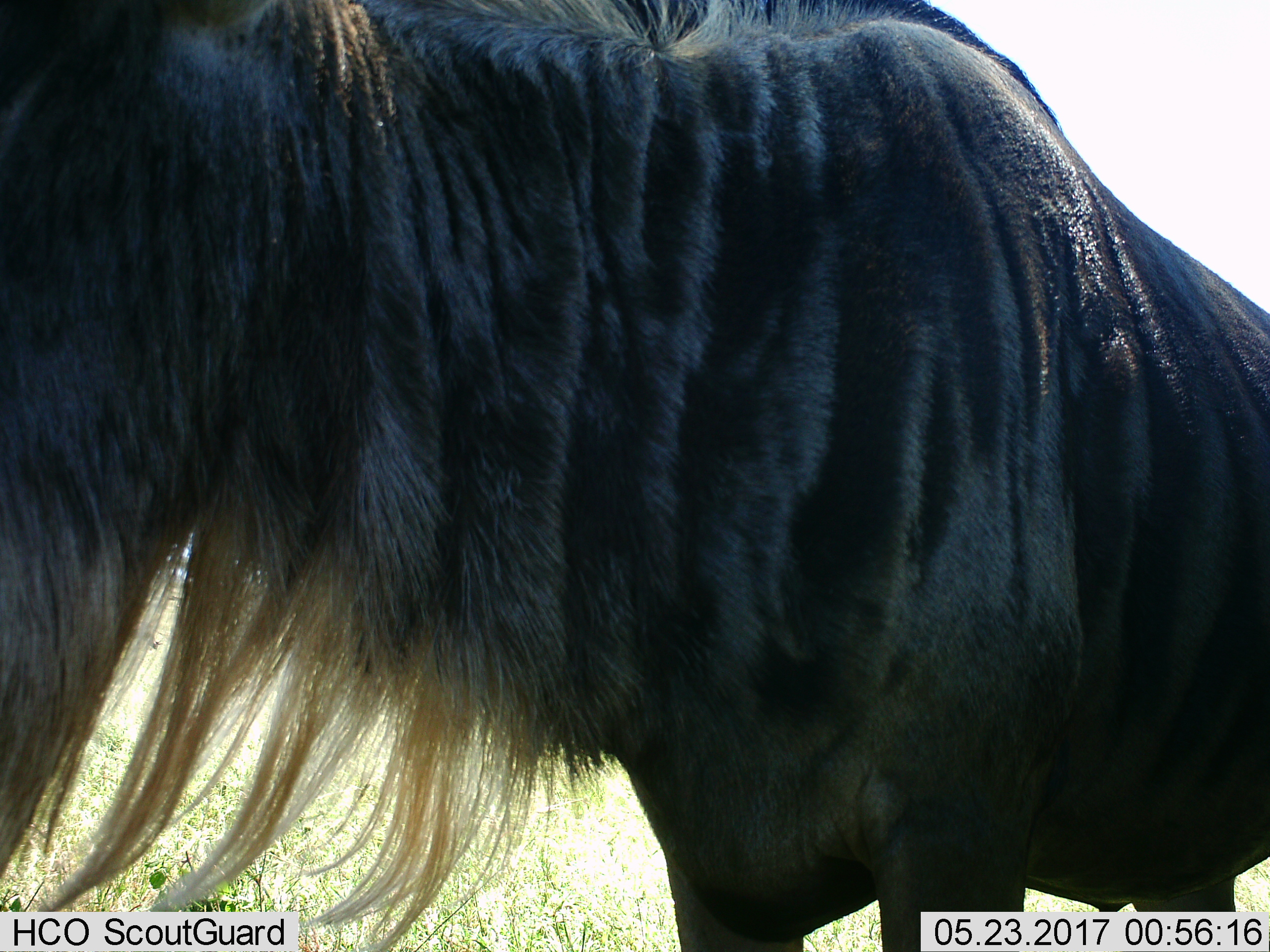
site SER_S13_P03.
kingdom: Animalia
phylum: Chordata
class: Mammalia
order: Artiodactyla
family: Bovidae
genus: Connochaetes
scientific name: Connochaetes taurinus taurinus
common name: blue wildebeest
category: wildebeestblue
Wildebeestblue (blue wildebeest) (Connochaetes taurinus taurinus), count 1. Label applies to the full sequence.